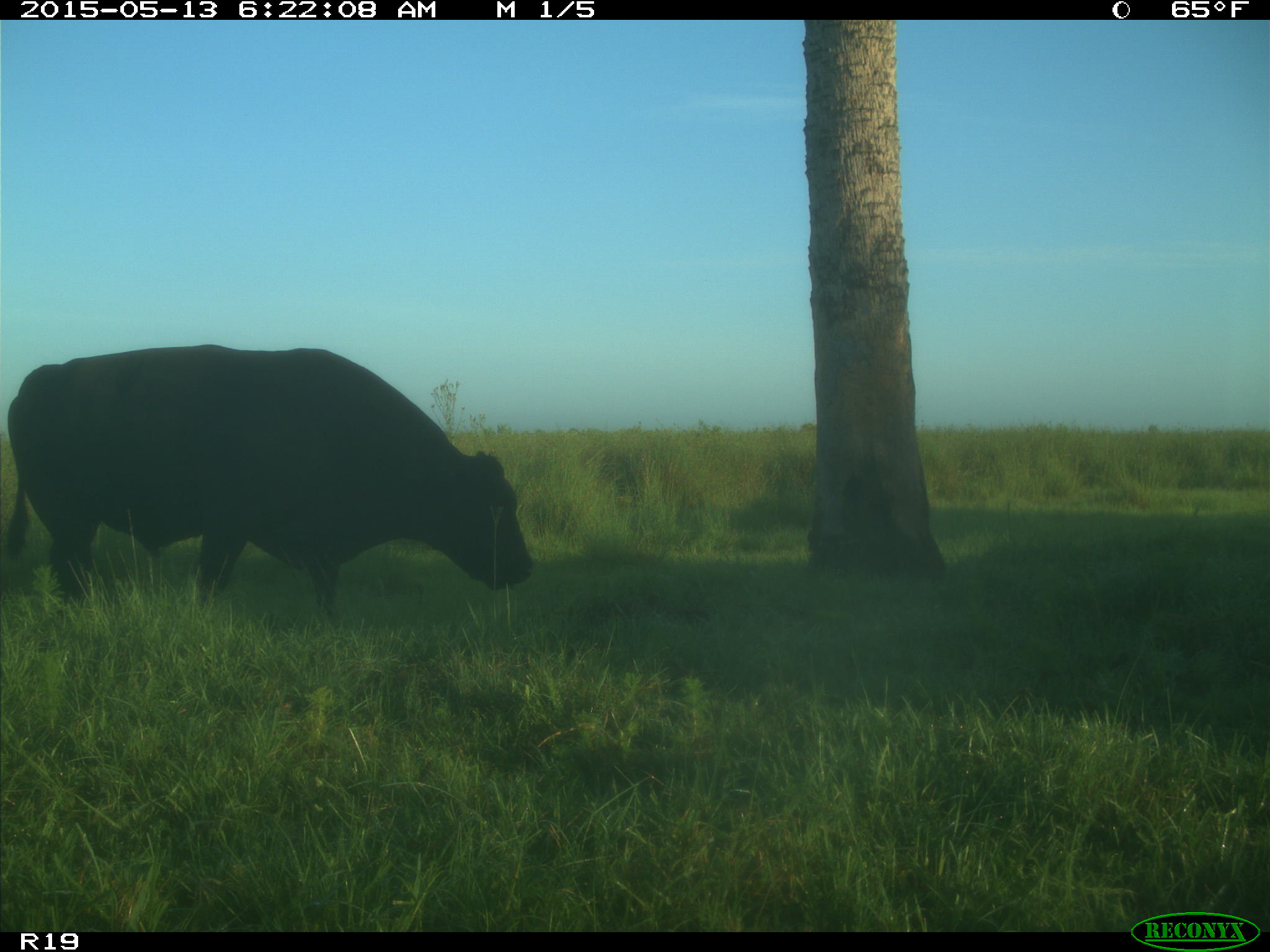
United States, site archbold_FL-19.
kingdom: Animalia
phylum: Chordata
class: Mammalia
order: Artiodactyla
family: Bovidae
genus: Bos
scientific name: Bos taurus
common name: domestic cow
Bos taurus (domestic cow).